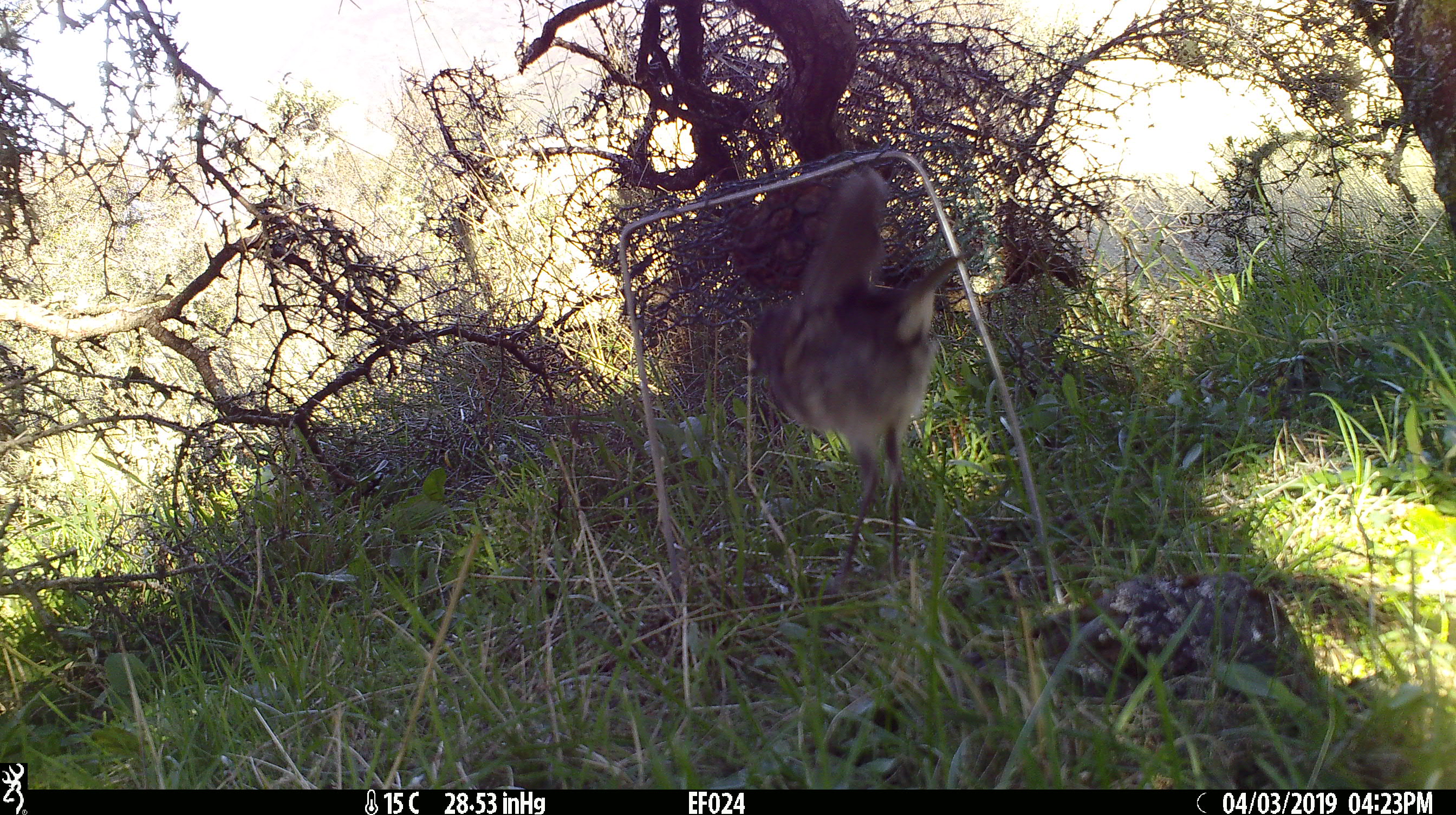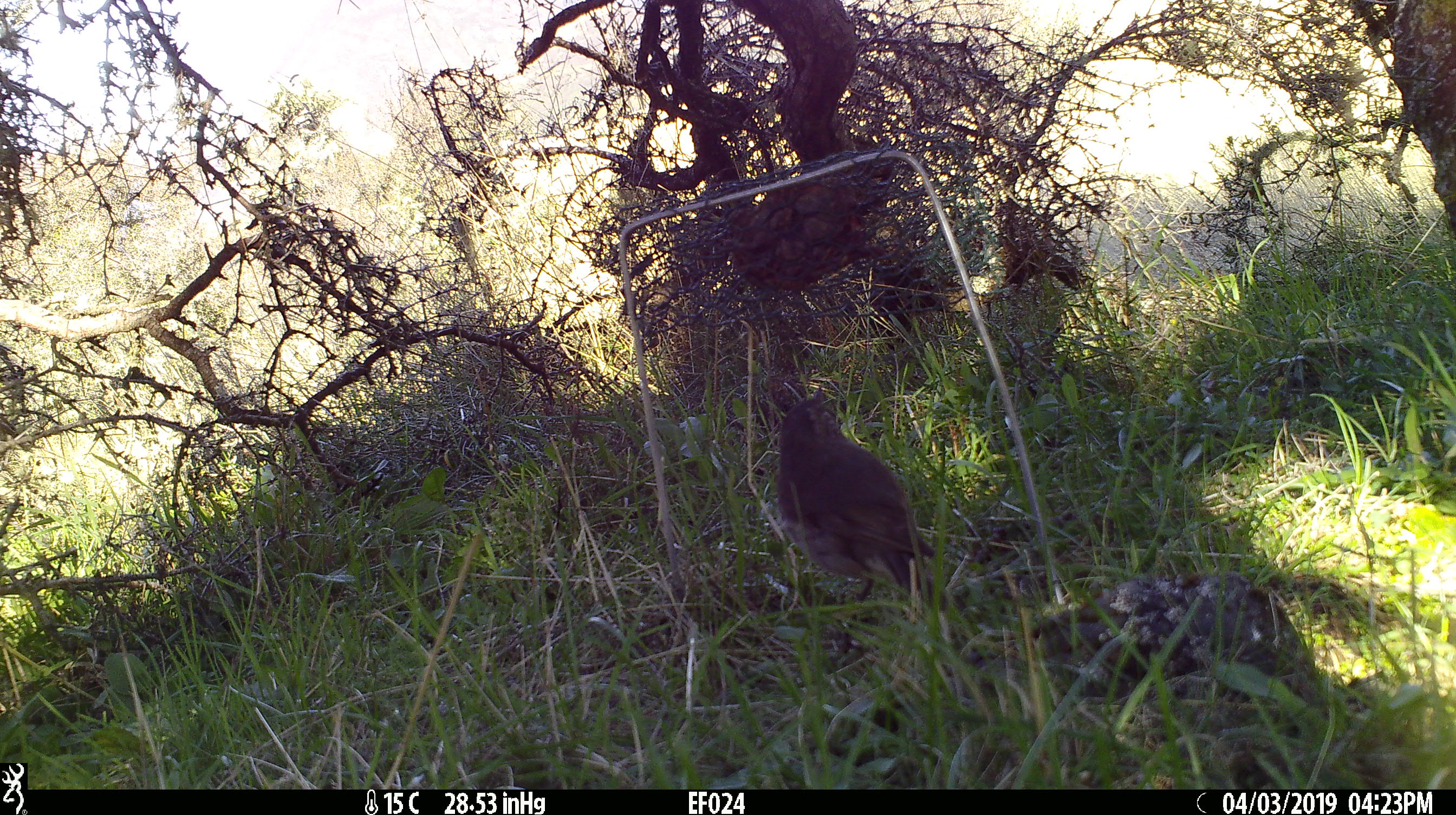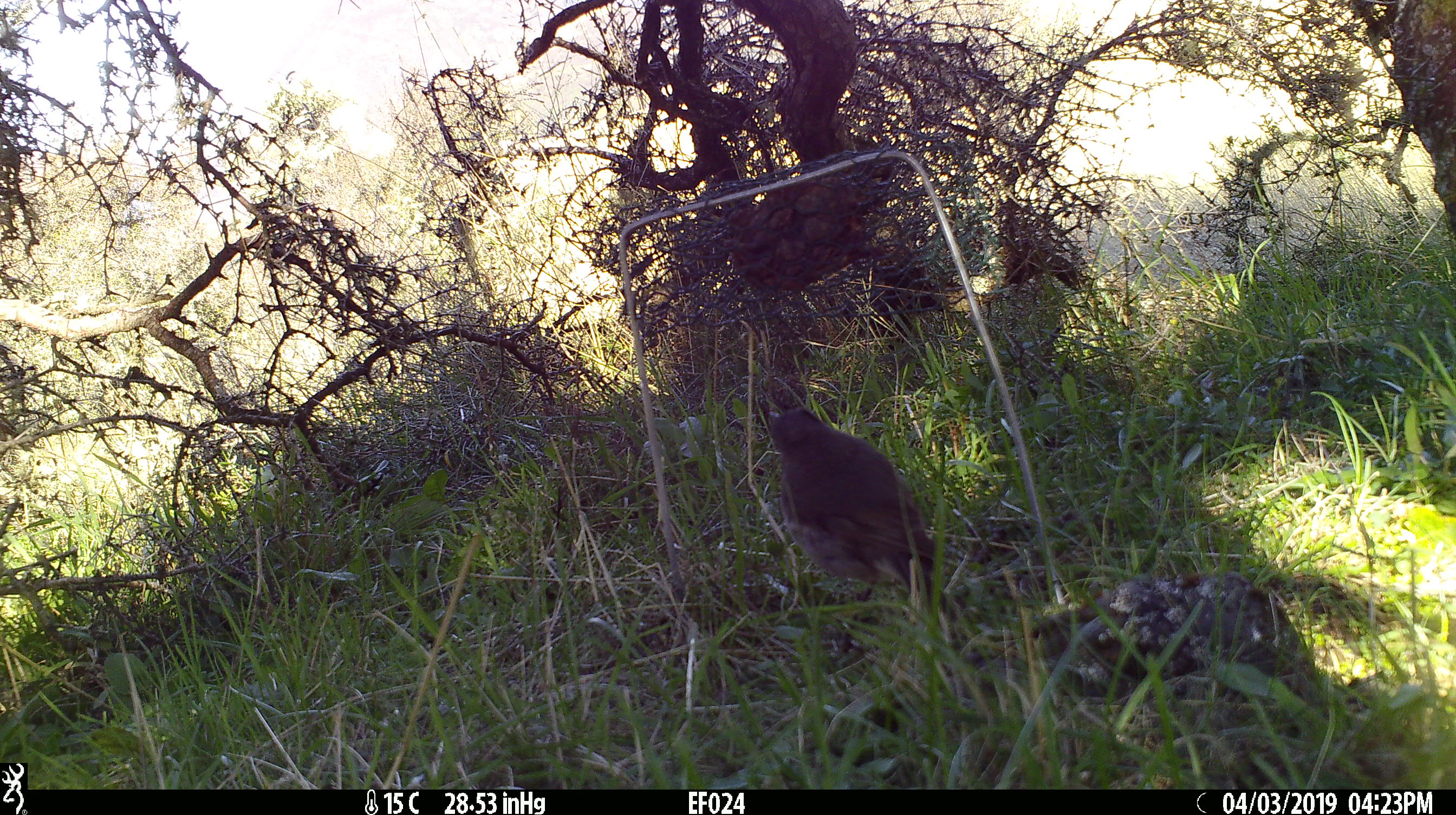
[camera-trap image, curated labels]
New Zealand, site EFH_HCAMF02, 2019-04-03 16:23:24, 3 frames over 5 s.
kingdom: Animalia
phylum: Chordata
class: Aves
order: Passeriformes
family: Petroicidae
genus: Petroica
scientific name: Petroica australis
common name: new zealand robin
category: robin